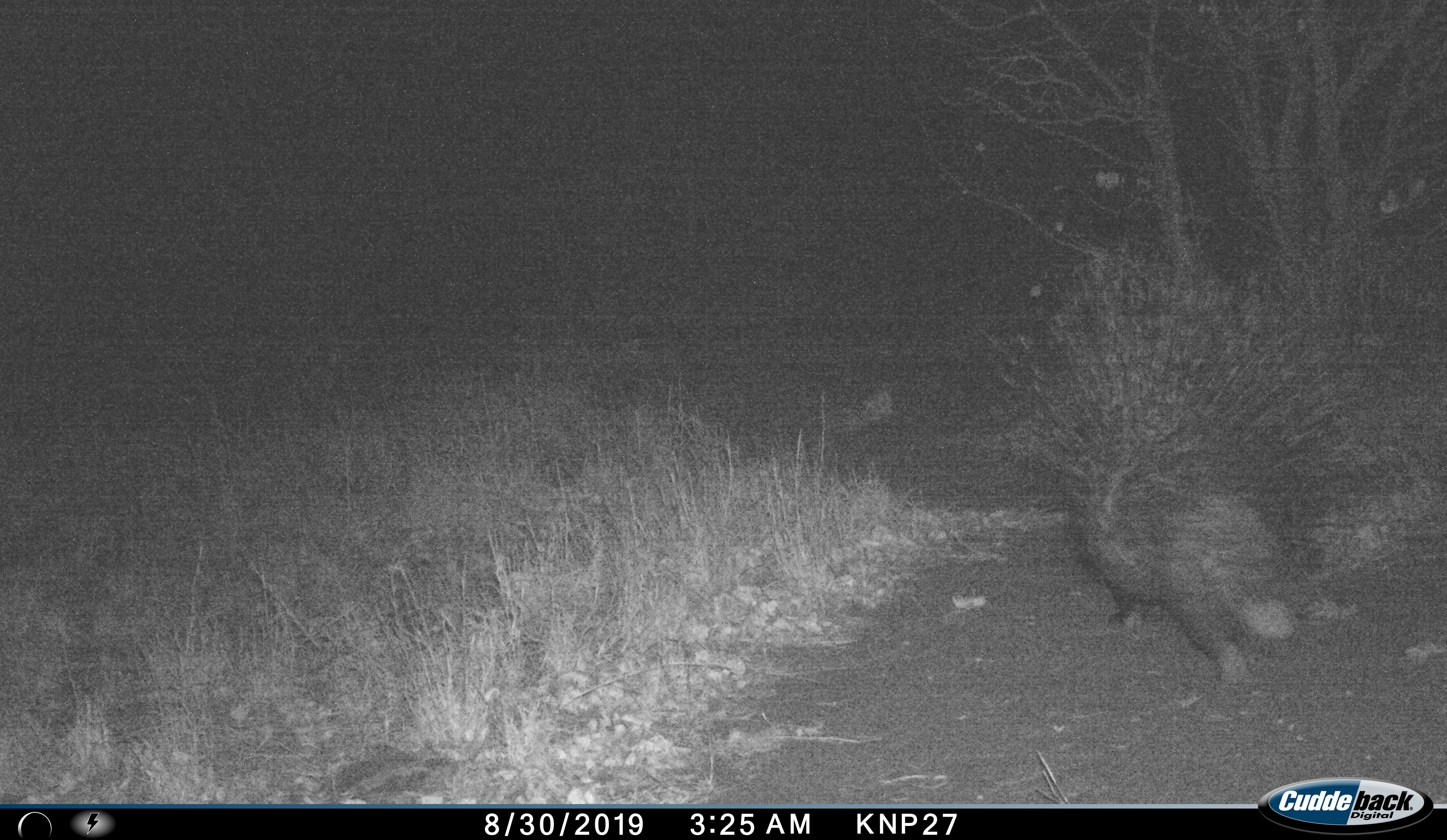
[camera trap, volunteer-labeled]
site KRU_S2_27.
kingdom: Animalia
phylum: Chordata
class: Mammalia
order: Rodentia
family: Hystricidae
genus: Hystrix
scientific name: Hystrix cristata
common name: crested porcupine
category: porcupine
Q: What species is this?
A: Porcupine (crested porcupine) (Hystrix cristata).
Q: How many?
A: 1.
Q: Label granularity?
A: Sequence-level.